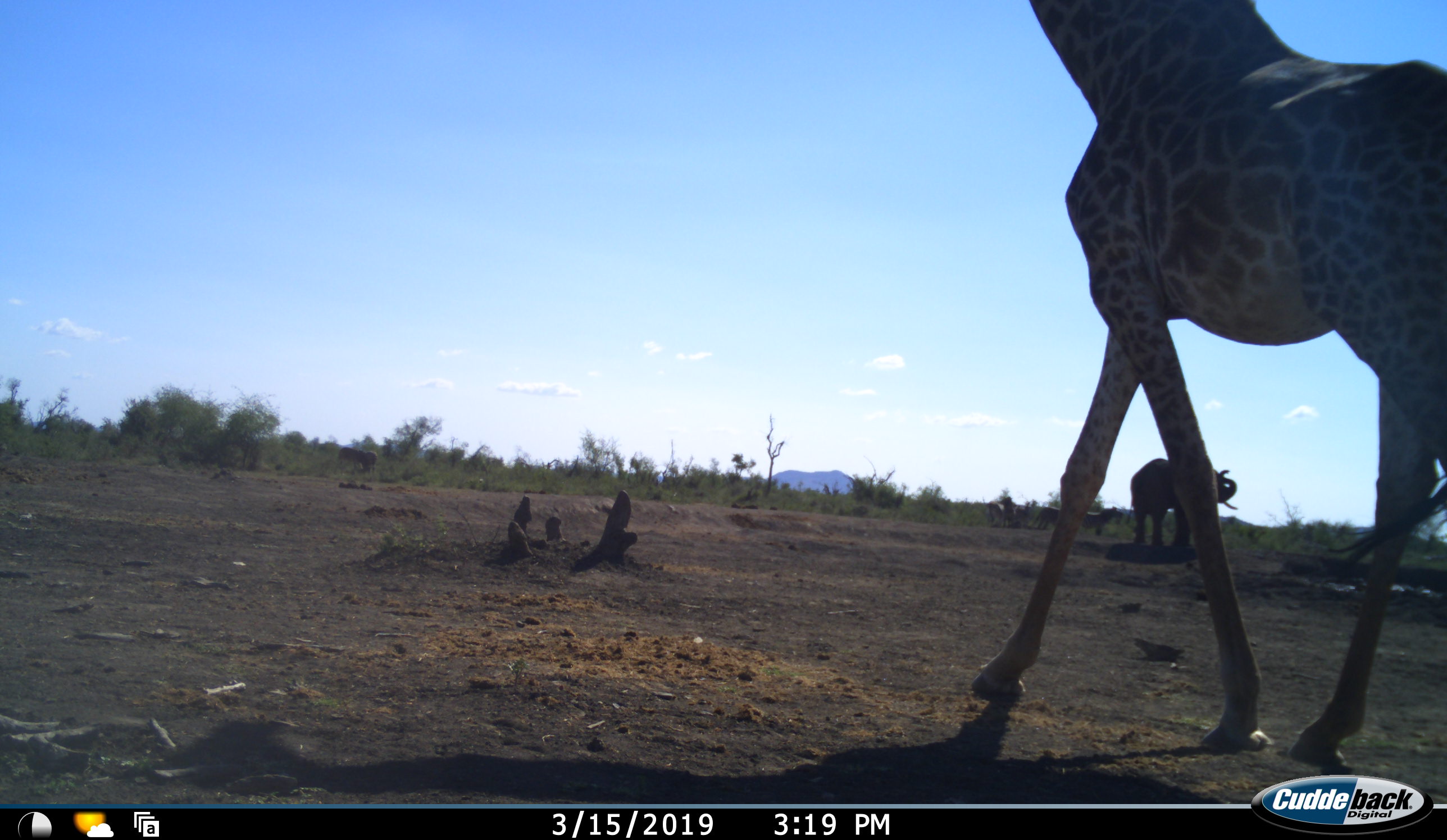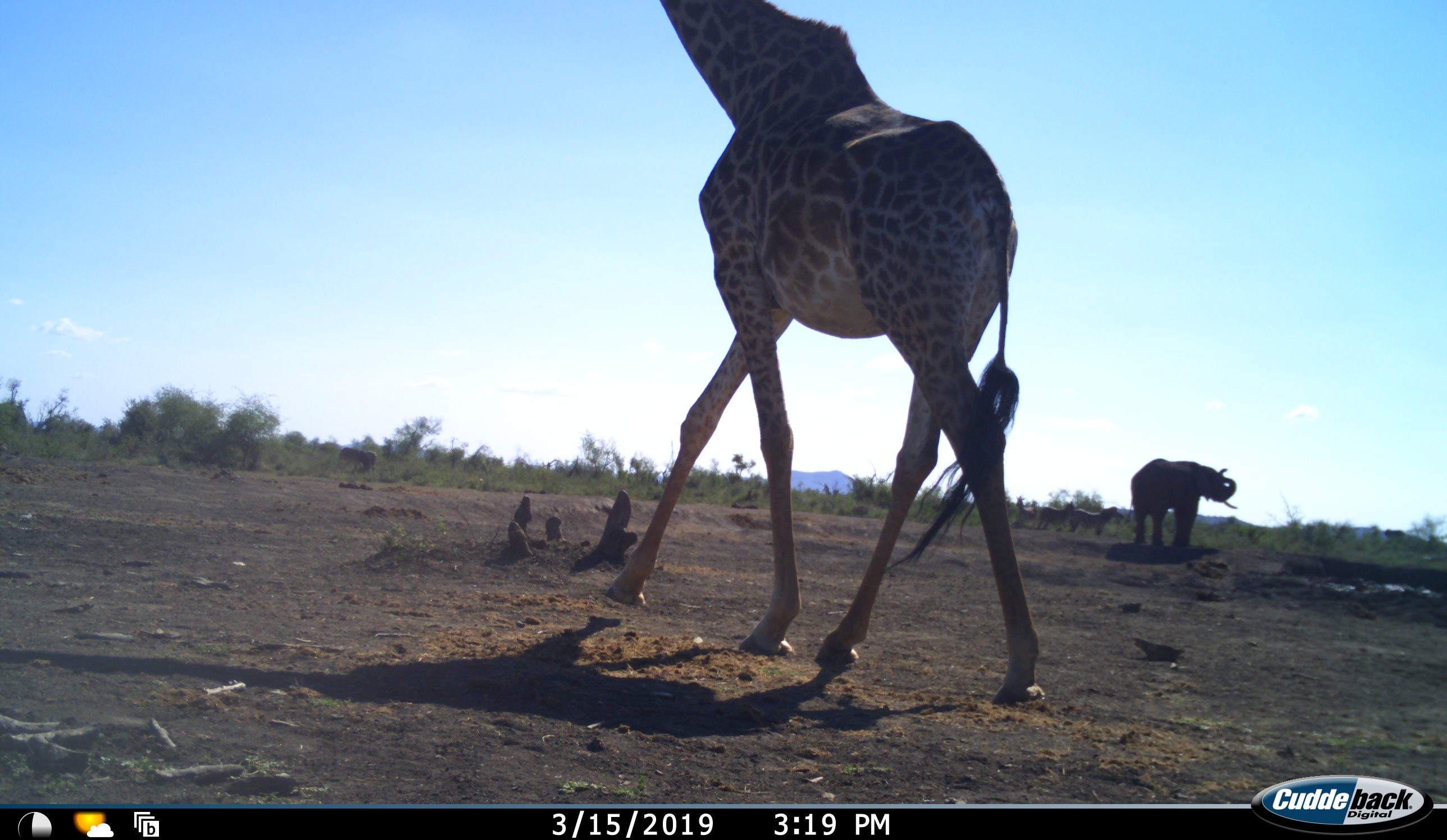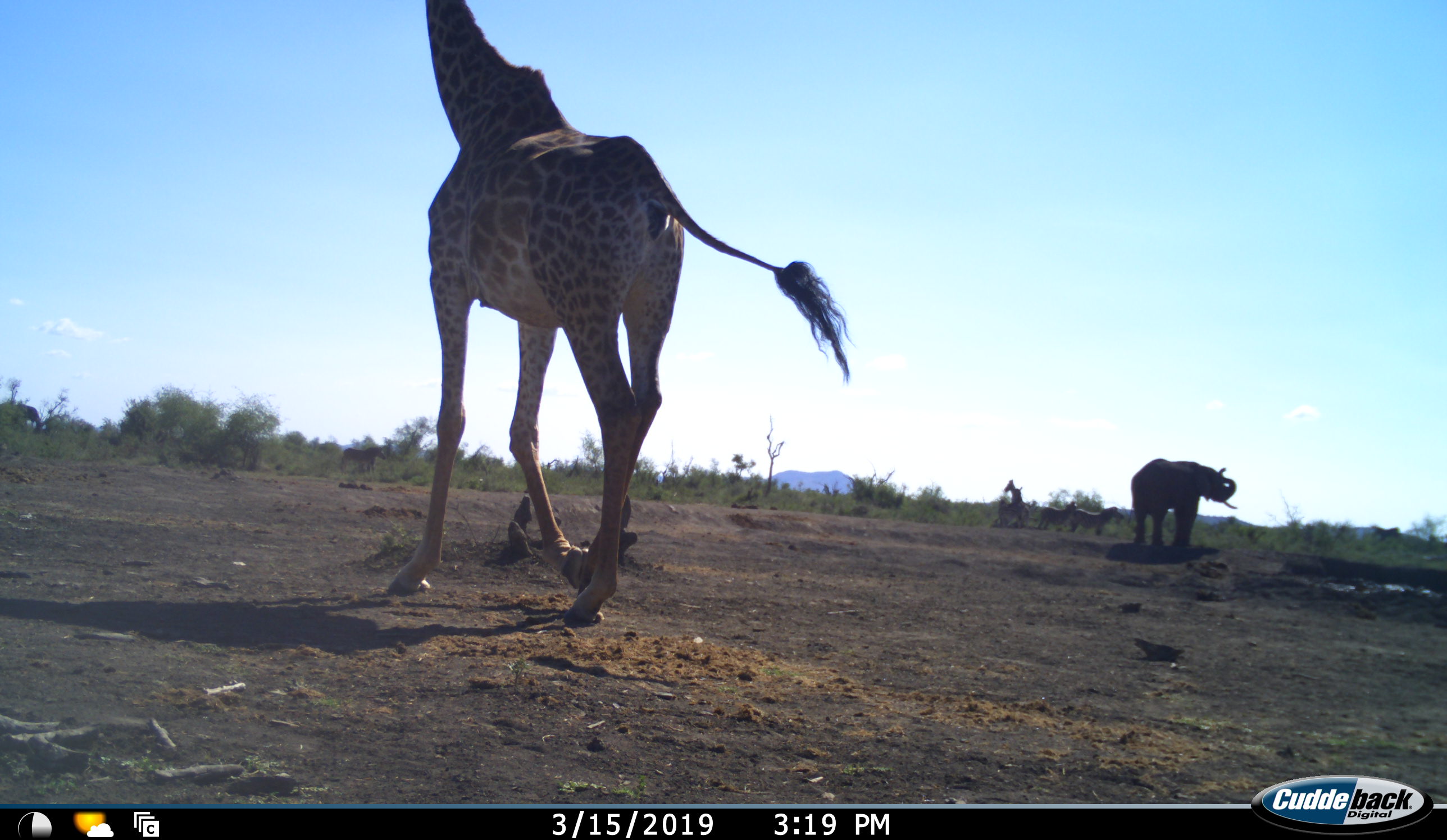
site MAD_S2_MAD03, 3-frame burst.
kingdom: Animalia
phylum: Chordata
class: Mammalia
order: Proboscidea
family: Elephantidae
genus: Loxodonta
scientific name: Loxodonta africana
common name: african bush elephant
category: elephant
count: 1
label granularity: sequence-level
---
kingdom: Animalia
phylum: Chordata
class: Mammalia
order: Artiodactyla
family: Giraffidae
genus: Giraffa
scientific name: Giraffa camelopardalis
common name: giraffe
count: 1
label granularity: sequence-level